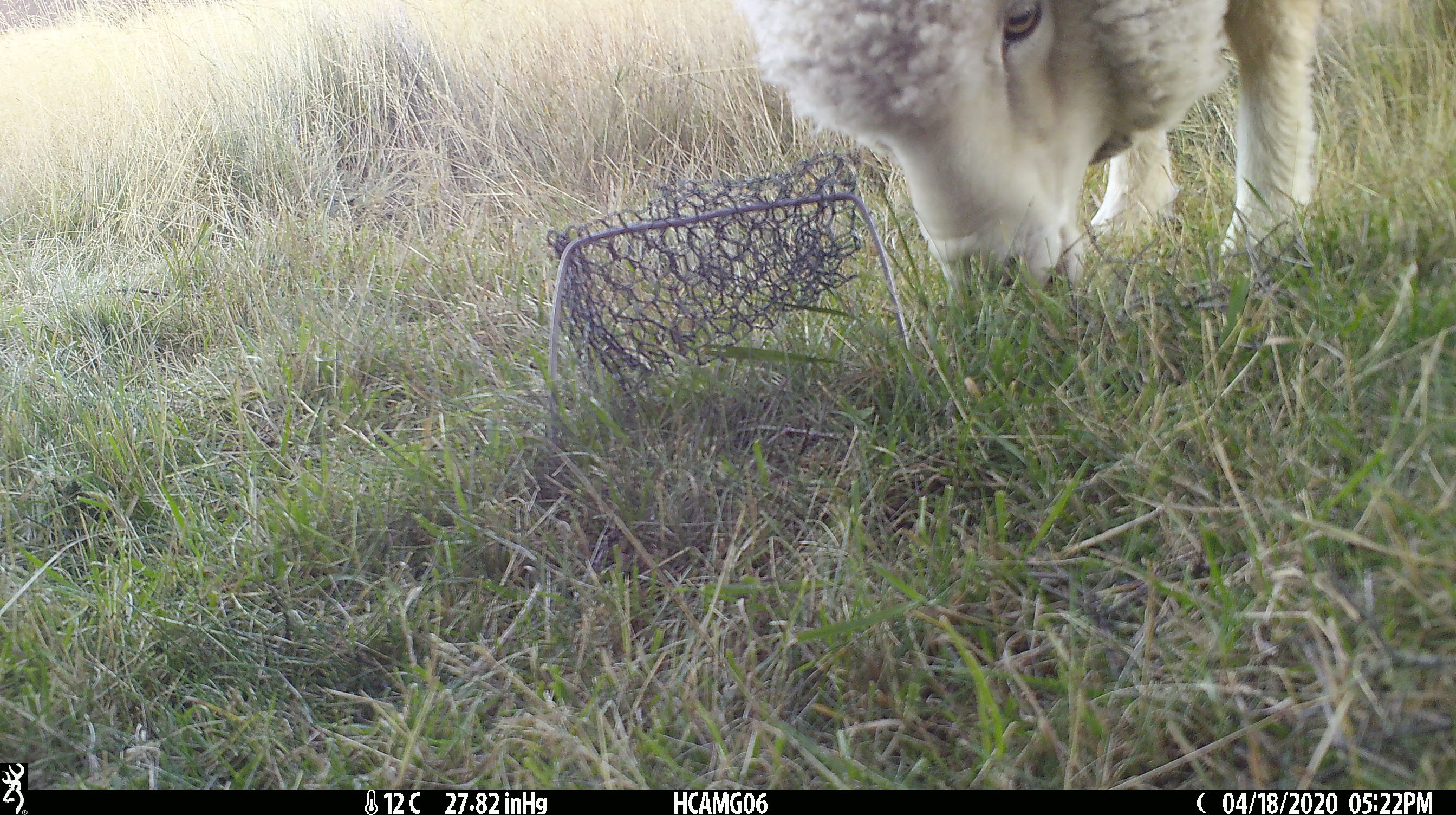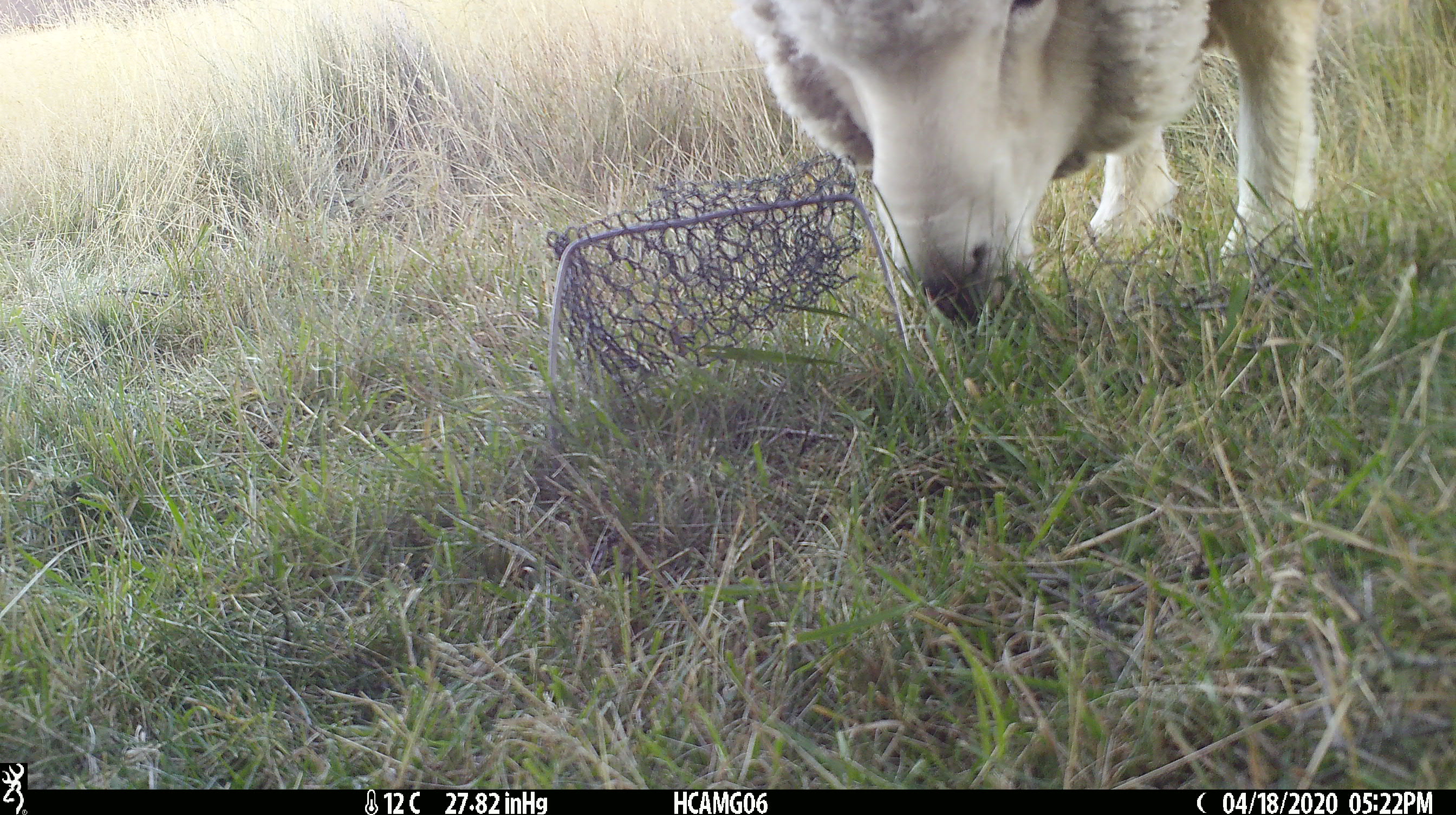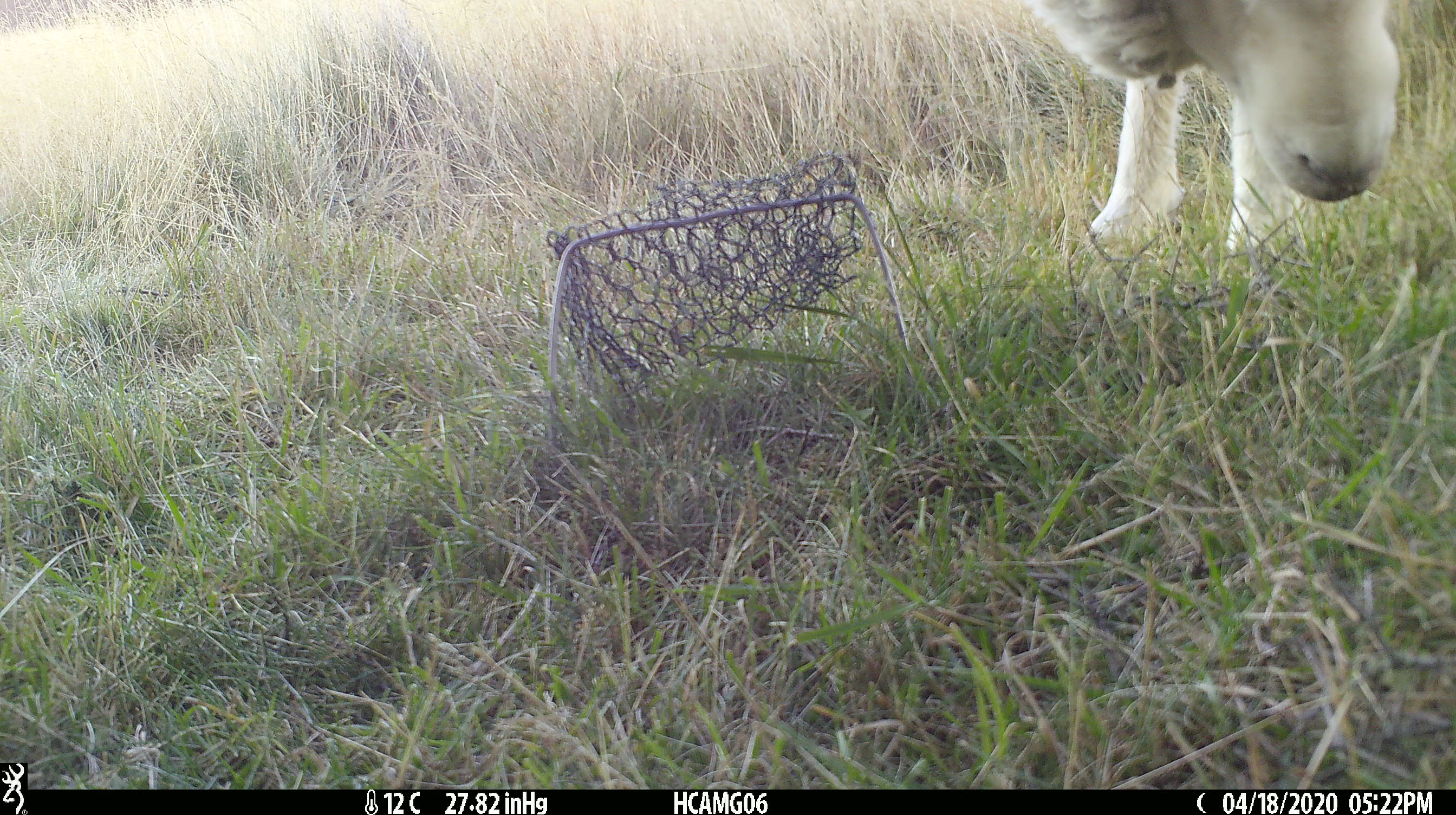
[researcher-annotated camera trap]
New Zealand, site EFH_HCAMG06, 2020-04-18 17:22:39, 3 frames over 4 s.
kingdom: Animalia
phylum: Chordata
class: Mammalia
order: Artiodactyla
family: Bovidae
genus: Ovis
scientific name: Ovis aries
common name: domestic sheep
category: sheep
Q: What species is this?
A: Sheep (domestic sheep) (Ovis aries).